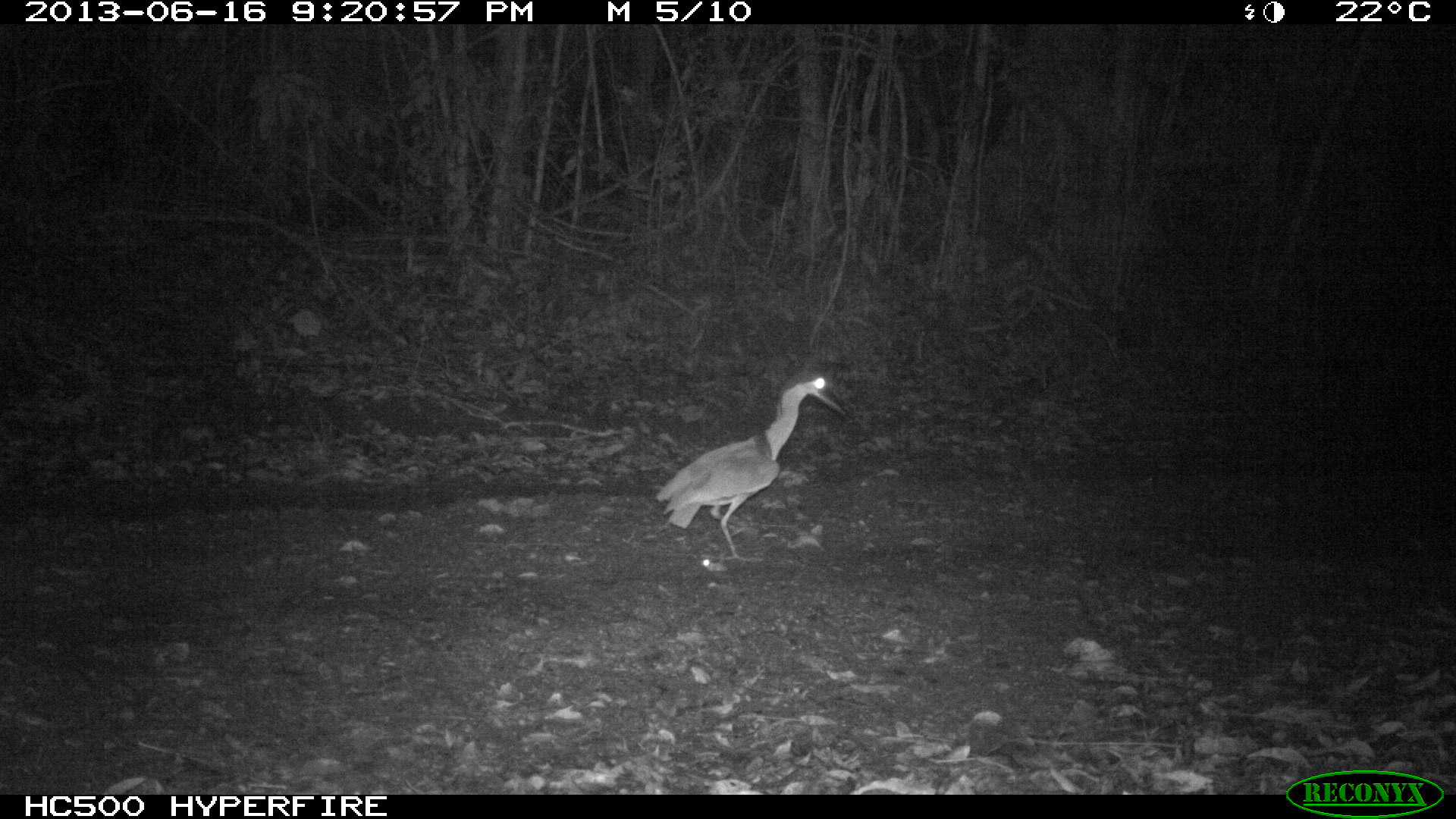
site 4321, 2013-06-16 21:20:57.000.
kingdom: Animalia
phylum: Chordata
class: Aves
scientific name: Aves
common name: bird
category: ave desconocida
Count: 1.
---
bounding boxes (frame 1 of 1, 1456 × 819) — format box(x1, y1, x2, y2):
ave desconocida: box(655, 366, 850, 561)